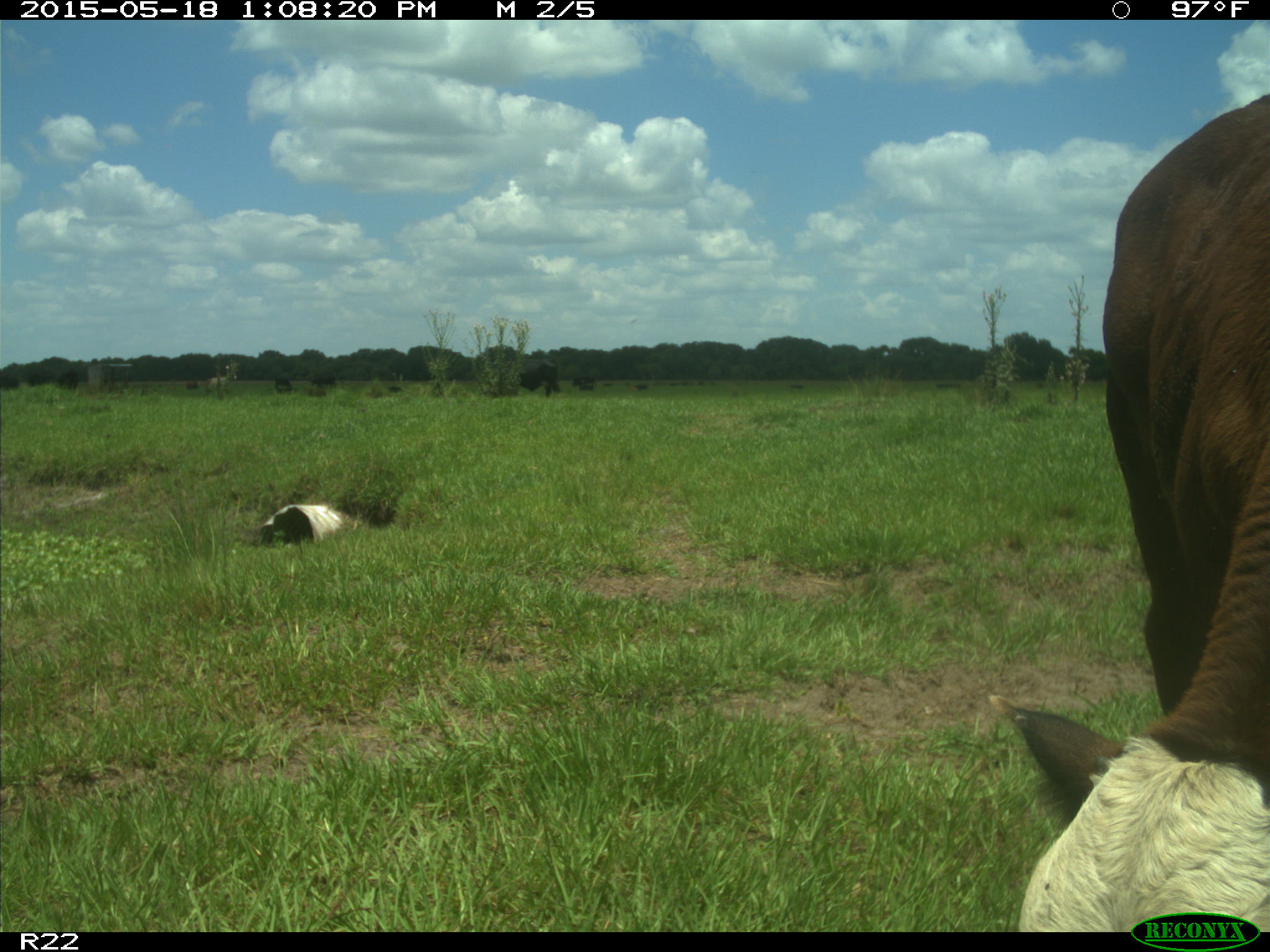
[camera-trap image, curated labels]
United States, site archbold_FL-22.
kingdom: Animalia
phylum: Chordata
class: Mammalia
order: Artiodactyla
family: Bovidae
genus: Bos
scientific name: Bos taurus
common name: domestic cow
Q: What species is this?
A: Bos taurus (domestic cow).